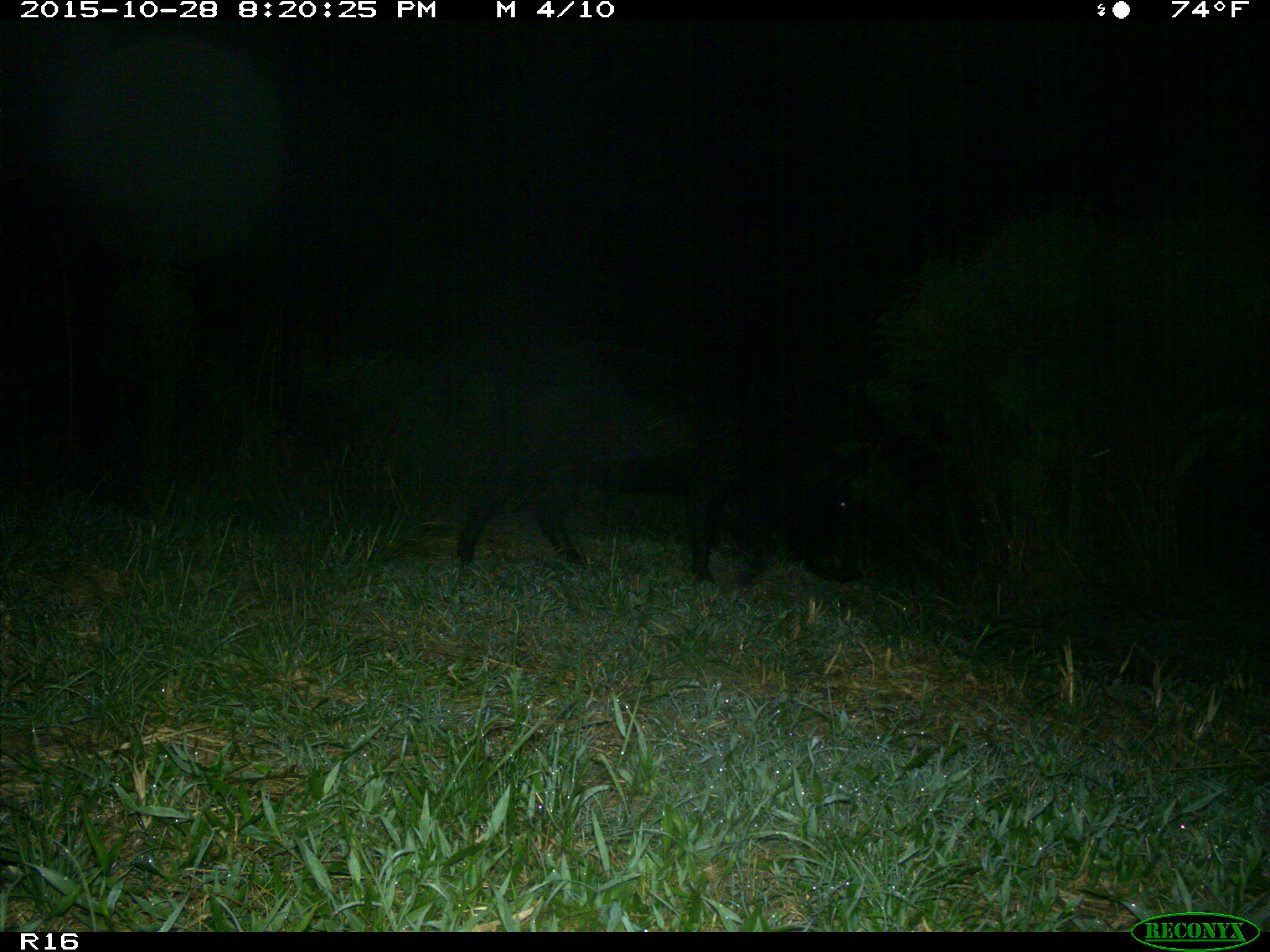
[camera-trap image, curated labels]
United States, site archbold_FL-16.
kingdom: Animalia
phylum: Chordata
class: Mammalia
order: Artiodactyla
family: Suidae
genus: Sus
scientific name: Sus scrofa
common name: wild boar